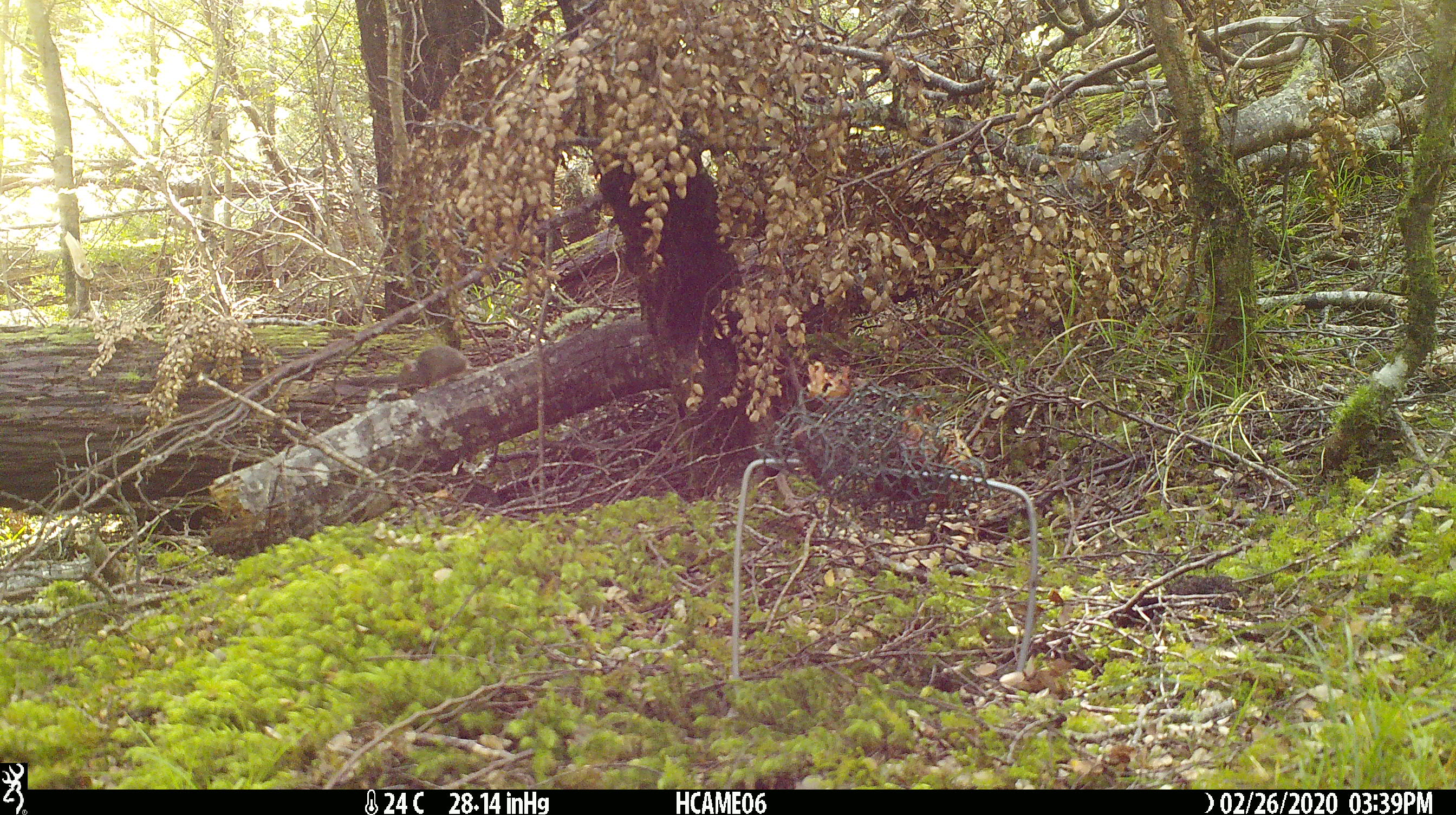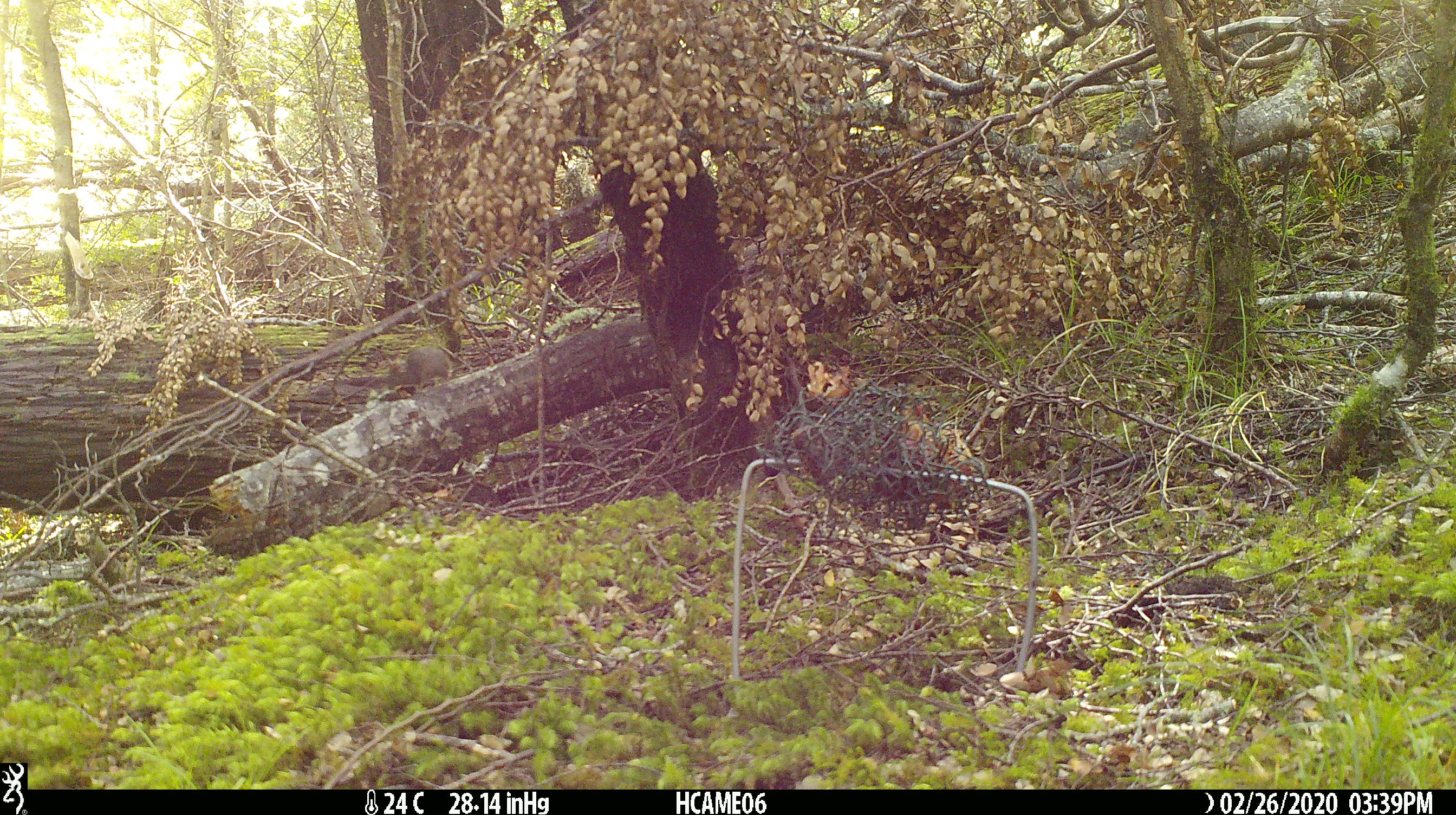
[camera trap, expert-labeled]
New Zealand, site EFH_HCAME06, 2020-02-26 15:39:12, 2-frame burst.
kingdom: Animalia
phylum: Chordata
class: Mammalia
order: Rodentia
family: Muridae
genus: Mus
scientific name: Mus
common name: mouse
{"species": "mouse (Mus)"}